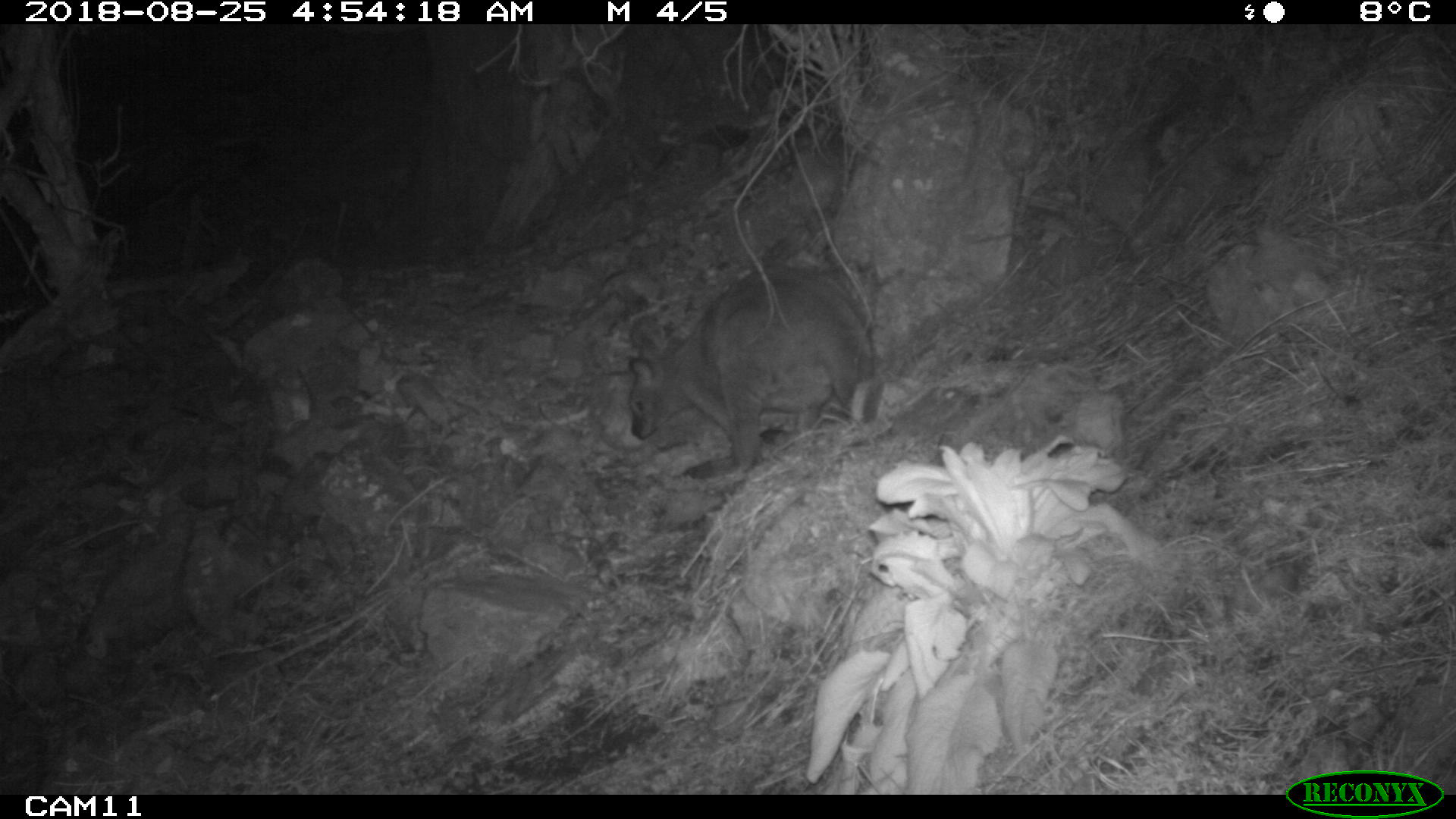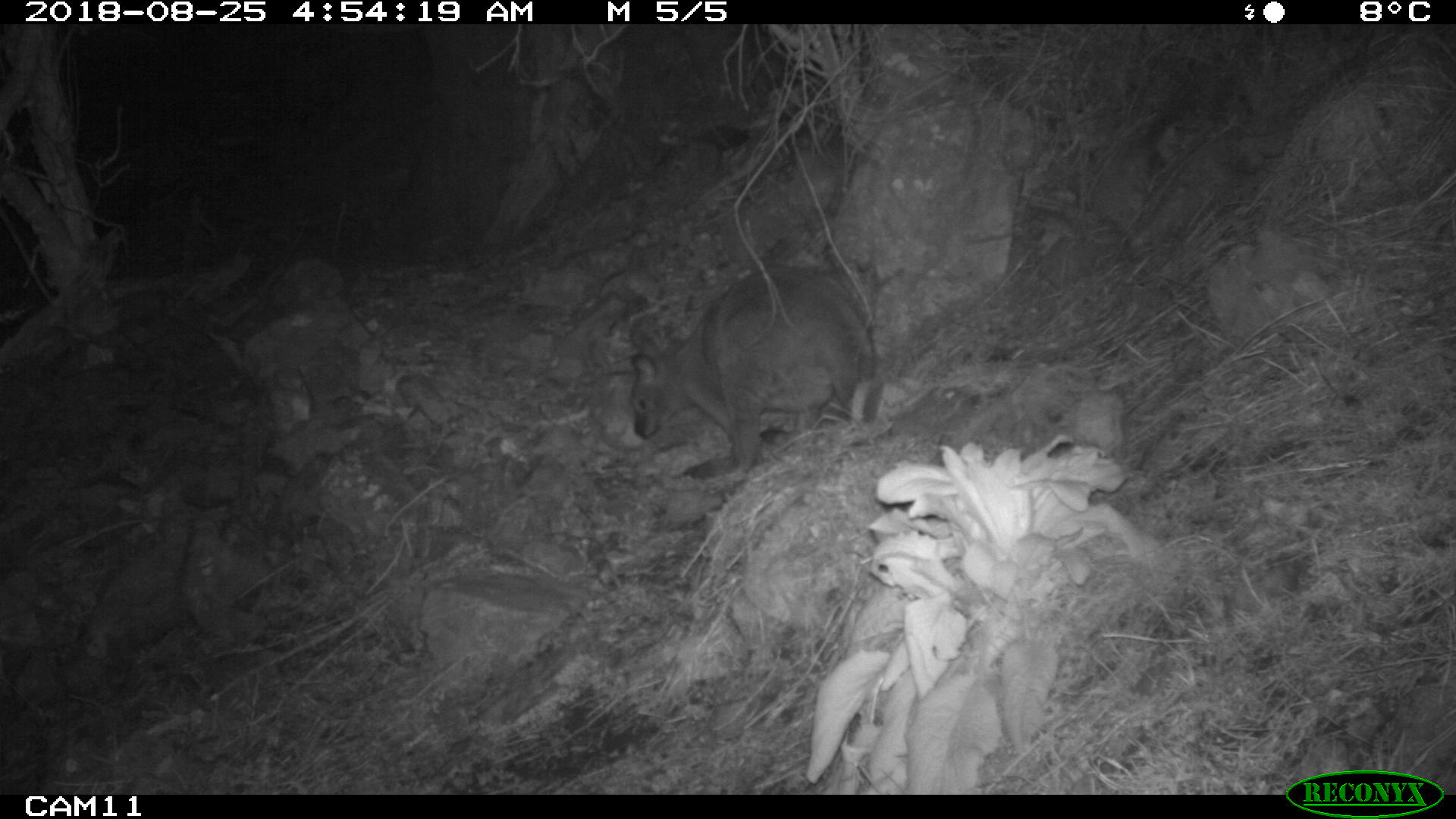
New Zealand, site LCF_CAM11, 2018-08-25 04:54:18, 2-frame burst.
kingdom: Animalia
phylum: Chordata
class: Mammalia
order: Diprotodontia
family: Macropodidae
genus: Notamacropus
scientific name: Notamacropus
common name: wallaby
Wallaby (Notamacropus).